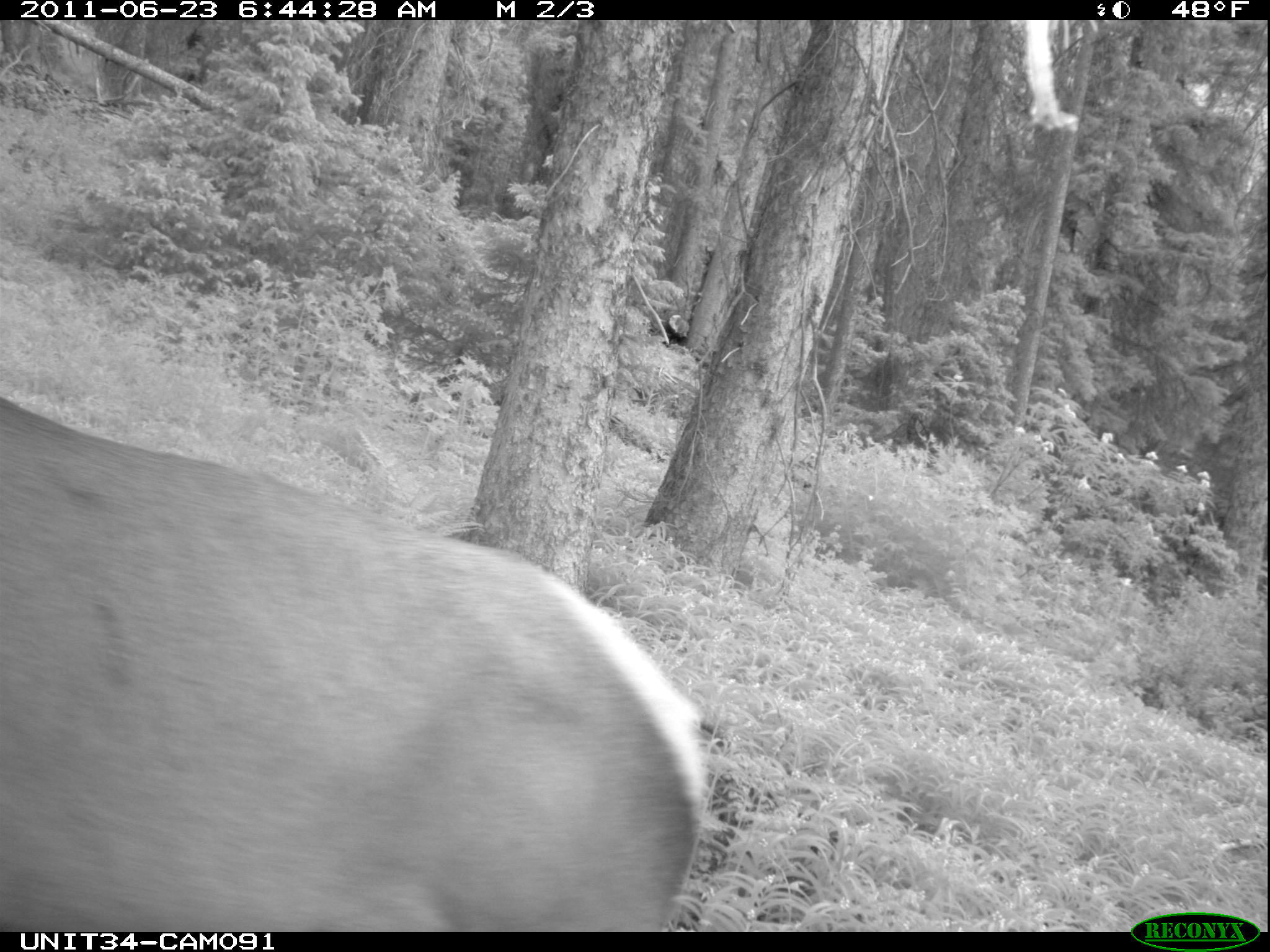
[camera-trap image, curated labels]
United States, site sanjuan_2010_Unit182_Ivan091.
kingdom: Animalia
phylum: Chordata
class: Mammalia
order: Artiodactyla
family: Cervidae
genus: Cervus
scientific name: Cervus elaphus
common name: red deer